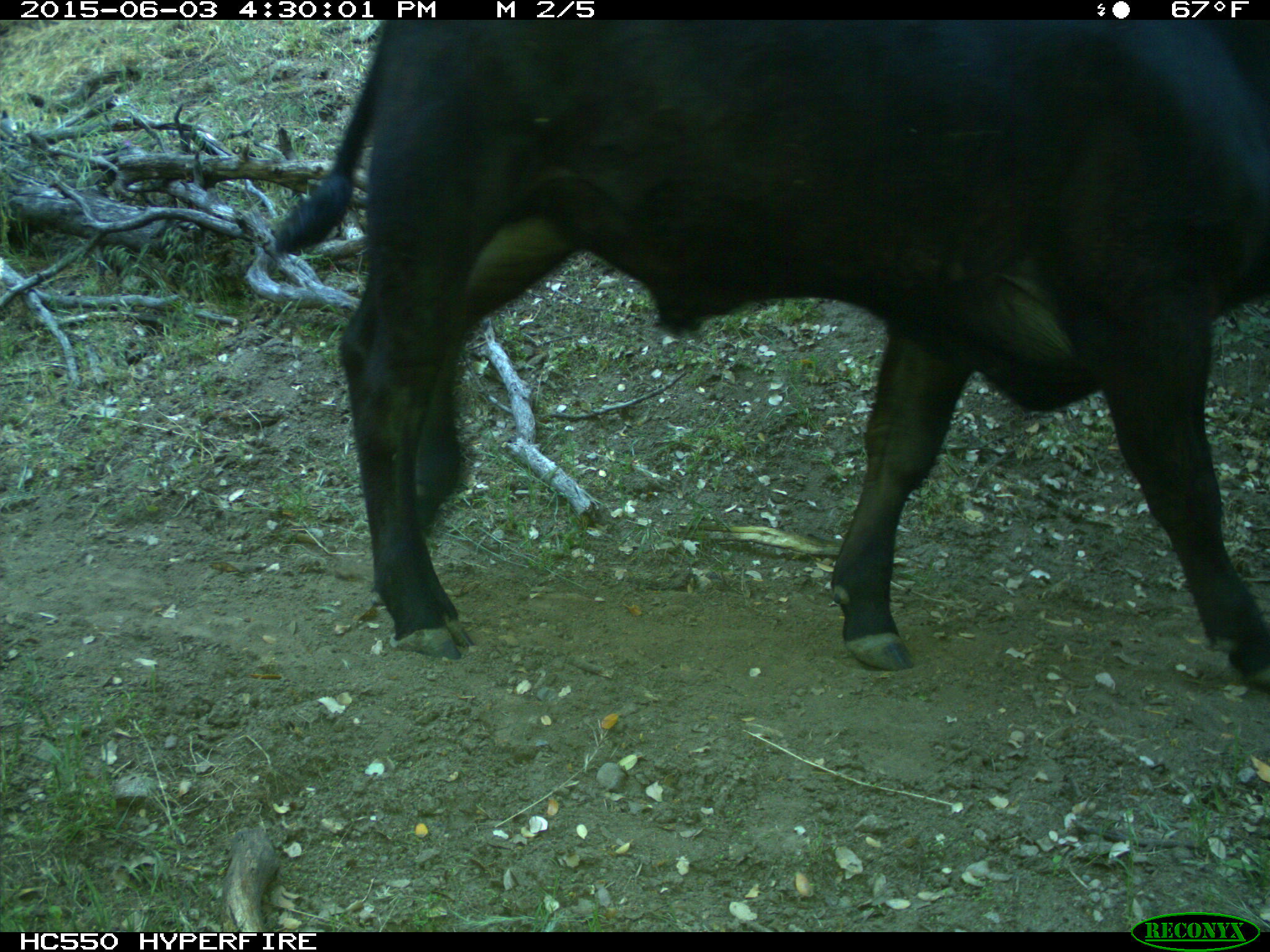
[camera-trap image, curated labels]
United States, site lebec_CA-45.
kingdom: Animalia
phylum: Chordata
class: Mammalia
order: Artiodactyla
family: Bovidae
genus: Bos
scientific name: Bos taurus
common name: domestic cow